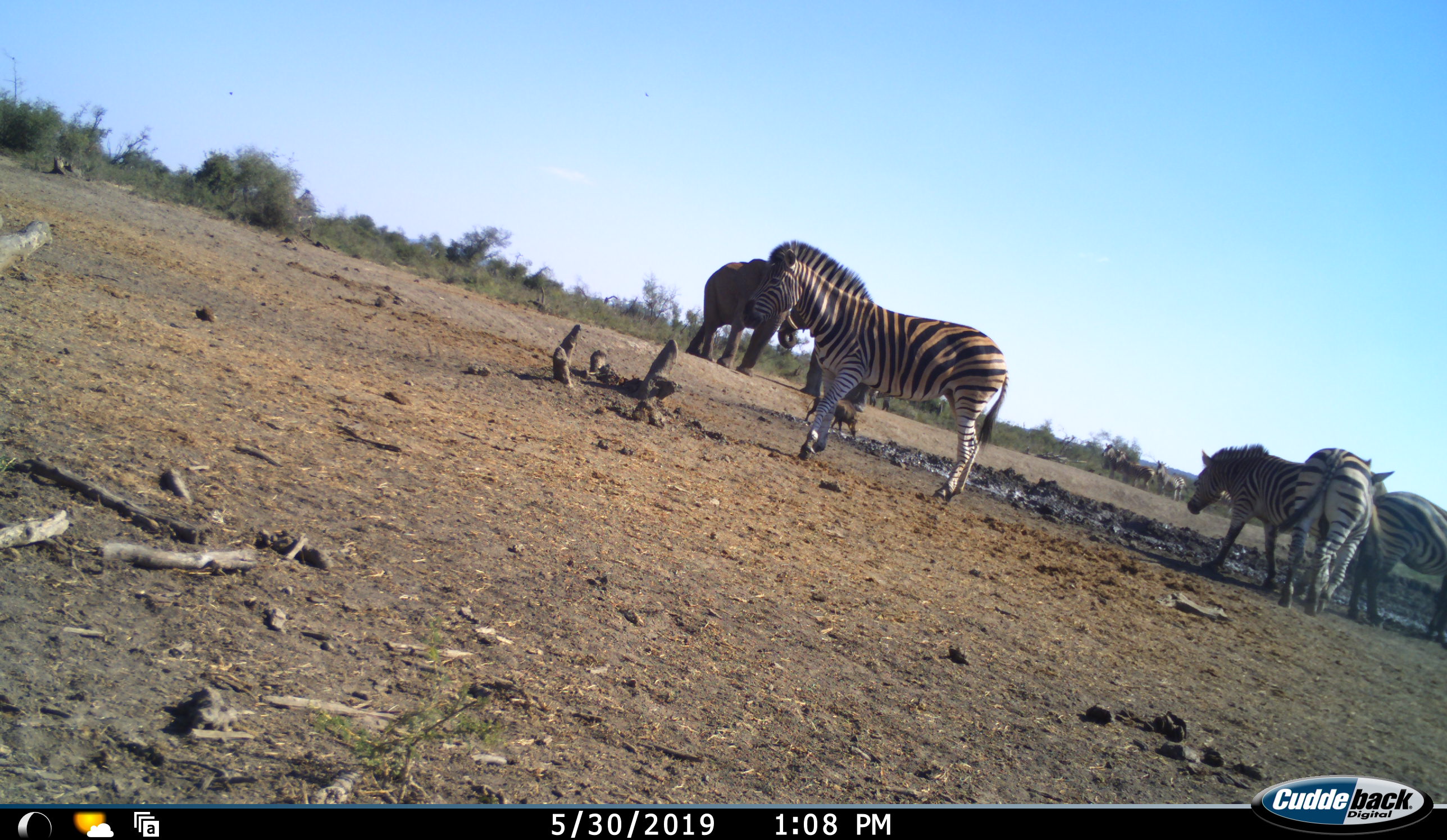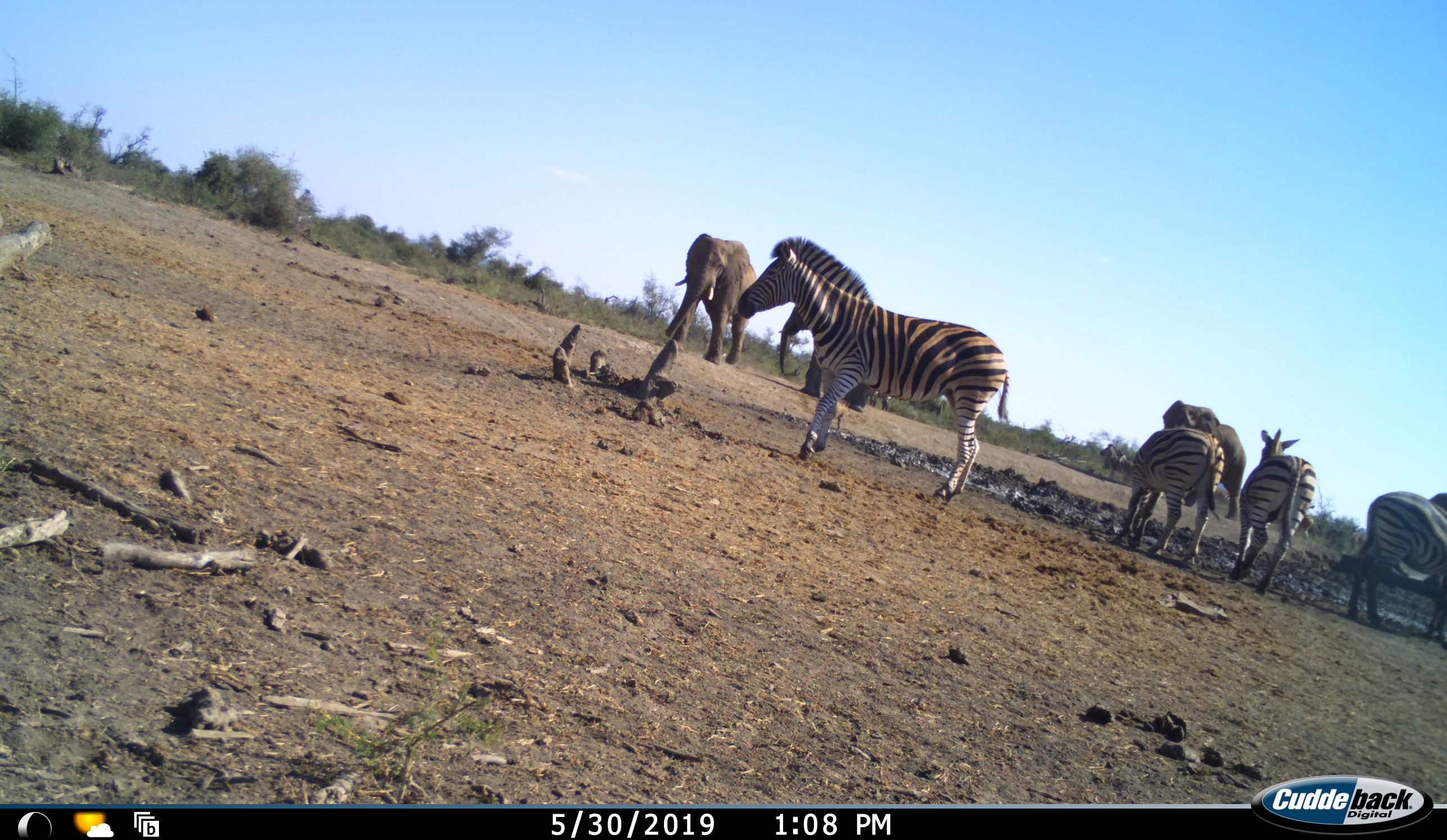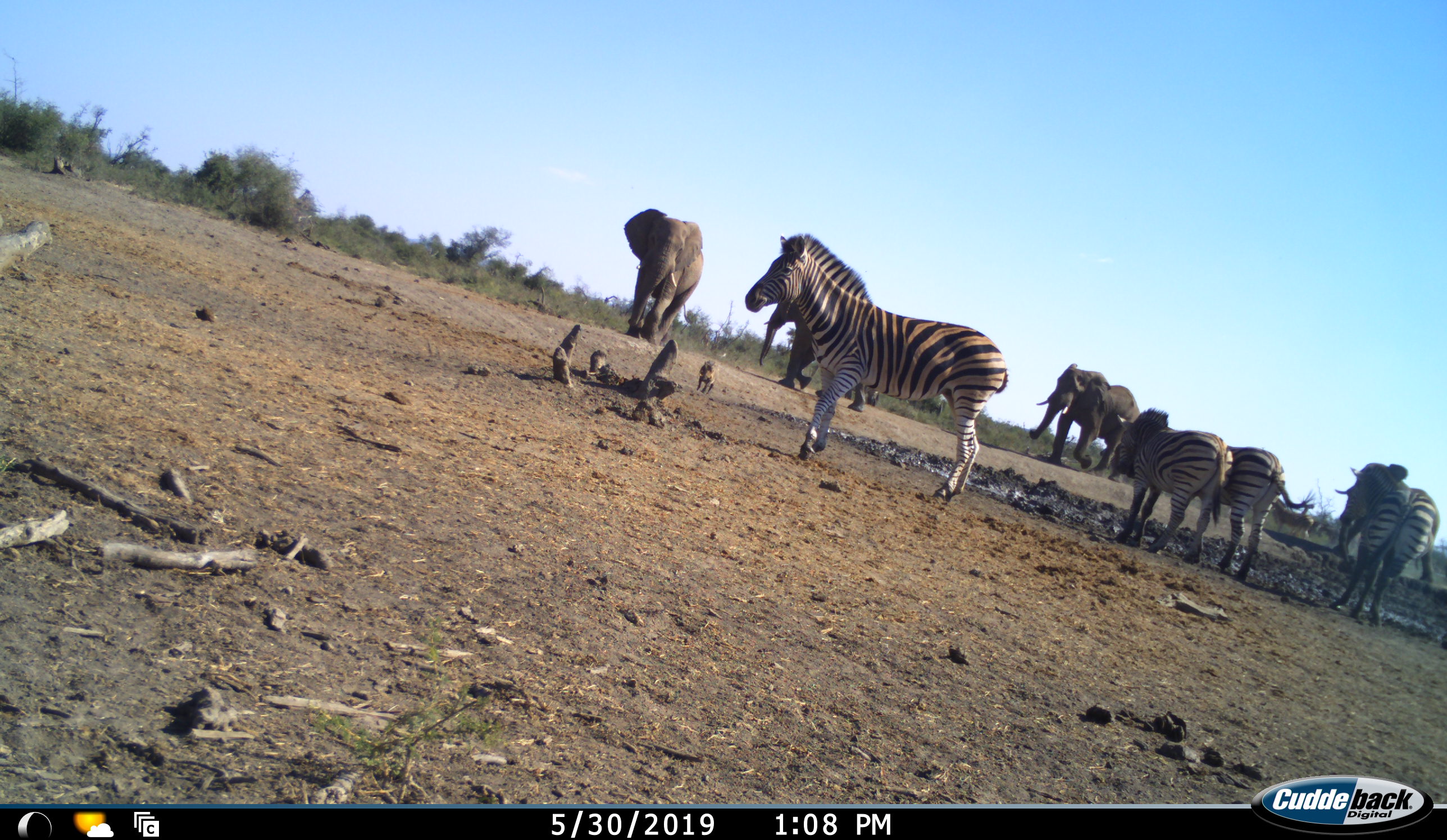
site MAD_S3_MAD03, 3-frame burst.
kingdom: Animalia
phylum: Chordata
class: Mammalia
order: Proboscidea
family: Elephantidae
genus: Loxodonta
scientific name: Loxodonta africana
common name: african bush elephant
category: elephant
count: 4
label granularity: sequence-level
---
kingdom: Animalia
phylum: Chordata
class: Mammalia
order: Artiodactyla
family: Suidae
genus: Phacochoerus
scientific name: Phacochoerus africanus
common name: warthog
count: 1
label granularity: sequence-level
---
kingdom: Animalia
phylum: Chordata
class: Mammalia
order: Perissodactyla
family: Equidae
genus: Equus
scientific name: Equus quagga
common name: plains zebra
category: zebraplains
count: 7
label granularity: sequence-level